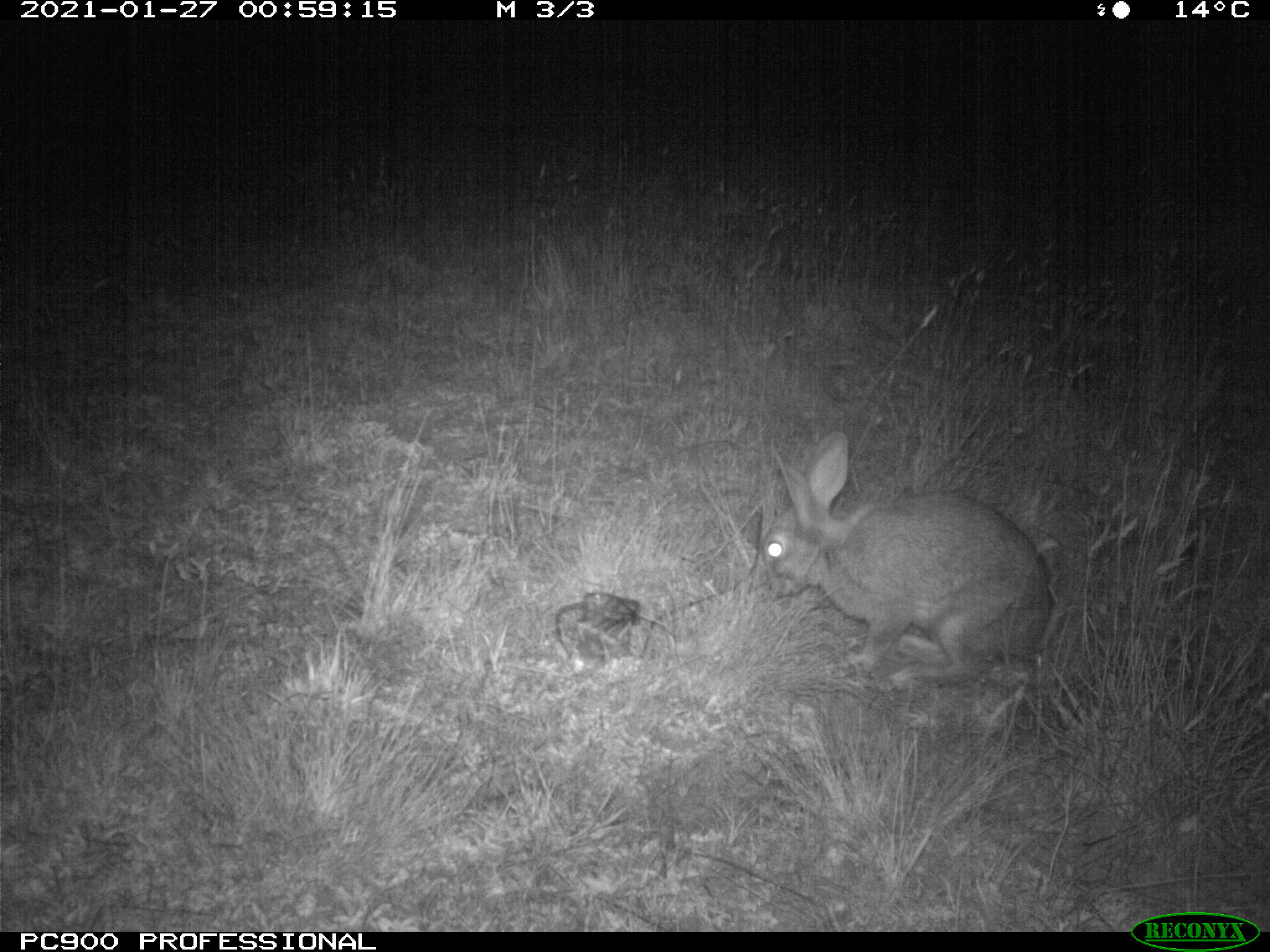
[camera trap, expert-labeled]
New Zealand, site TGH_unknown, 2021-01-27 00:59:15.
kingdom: Animalia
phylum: Chordata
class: Mammalia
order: Lagomorpha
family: Leporidae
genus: Oryctolagus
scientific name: Oryctolagus cuniculus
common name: european rabbit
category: rabbit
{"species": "rabbit (european rabbit) (Oryctolagus cuniculus)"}